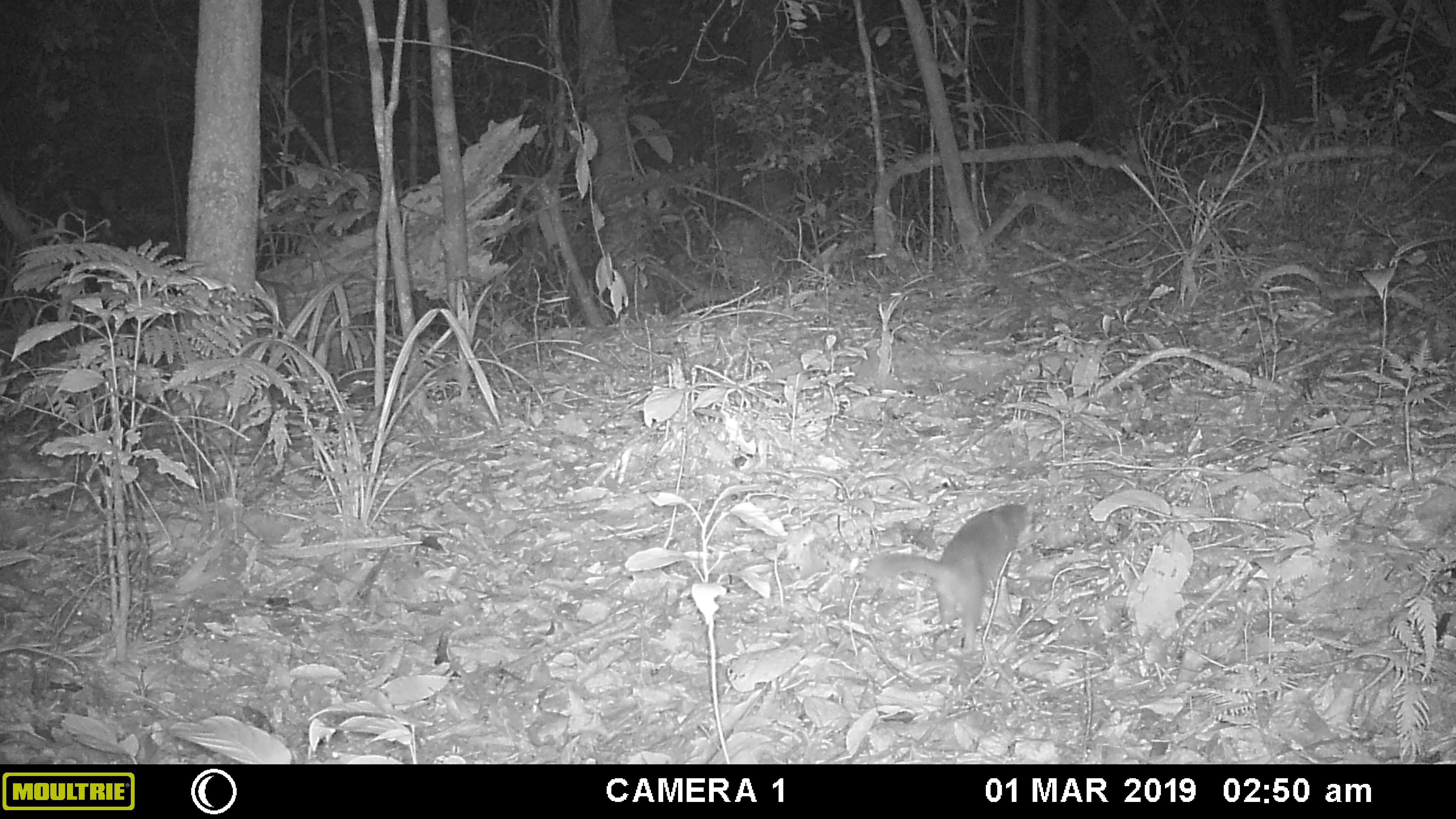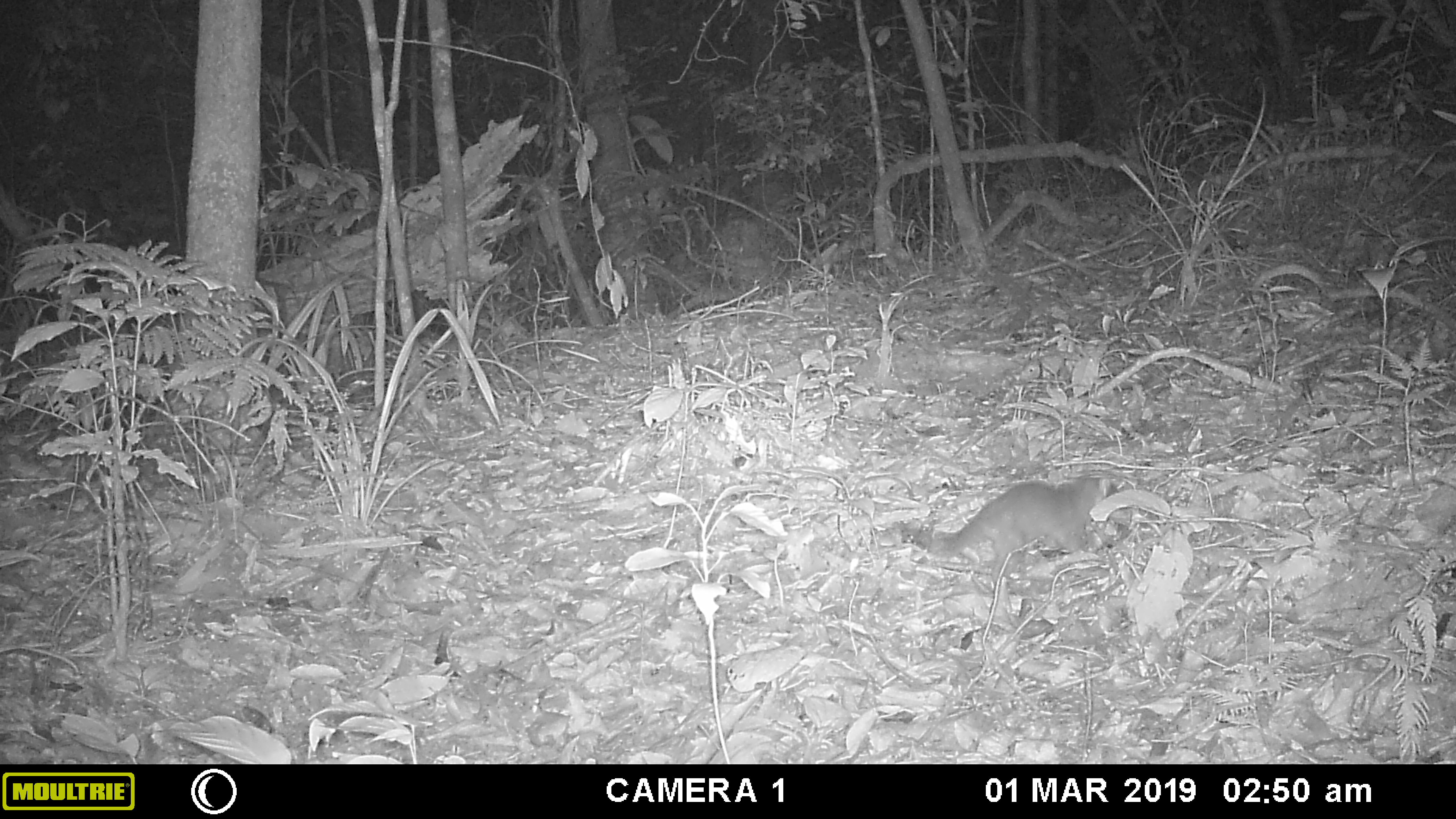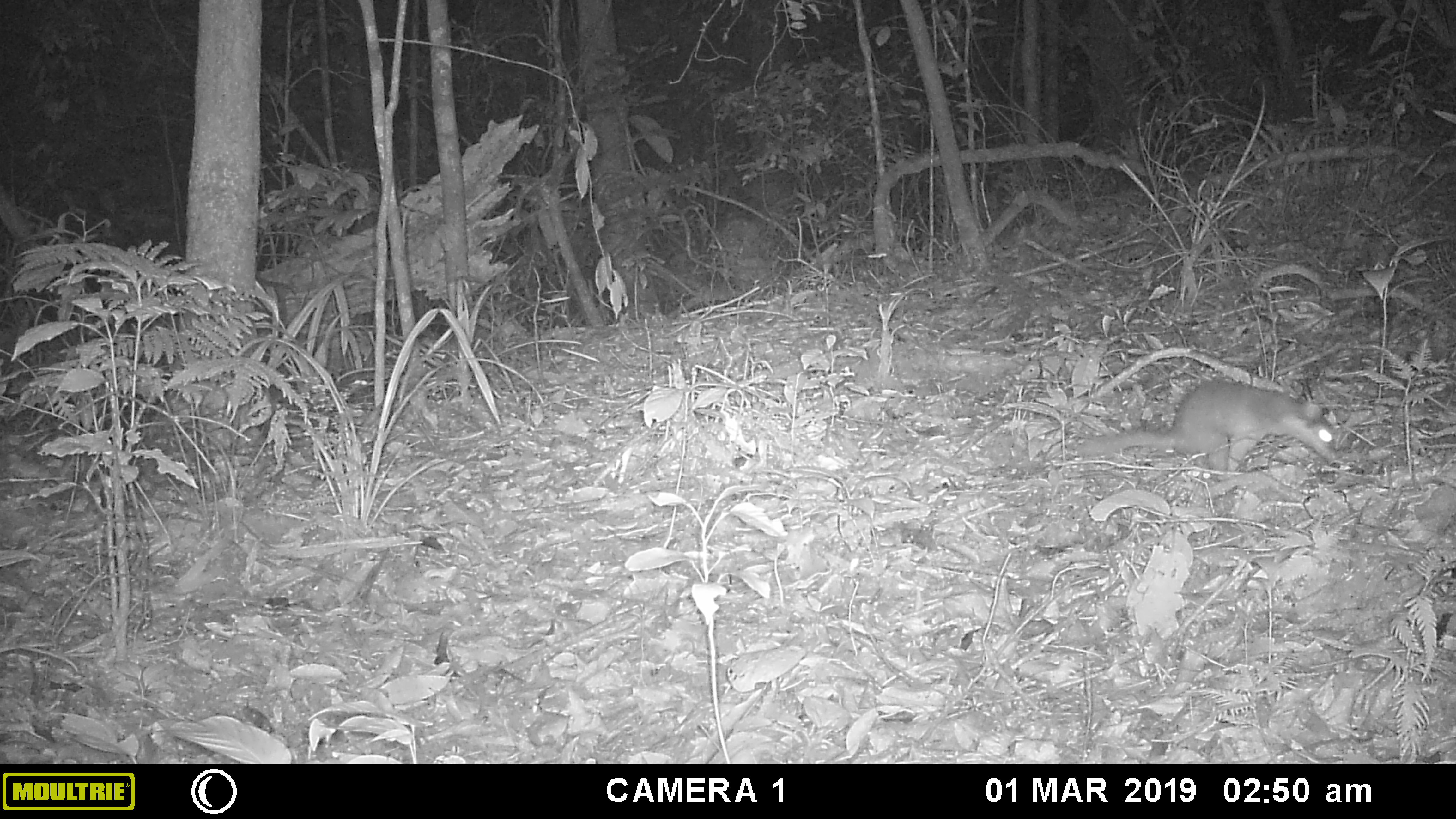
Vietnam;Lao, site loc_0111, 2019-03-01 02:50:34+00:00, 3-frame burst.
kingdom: Animalia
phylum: Chordata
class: Mammalia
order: Carnivora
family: Mustelidae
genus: Melogale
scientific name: Melogale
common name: ferret badger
Ferret badger (Melogale). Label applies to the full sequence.